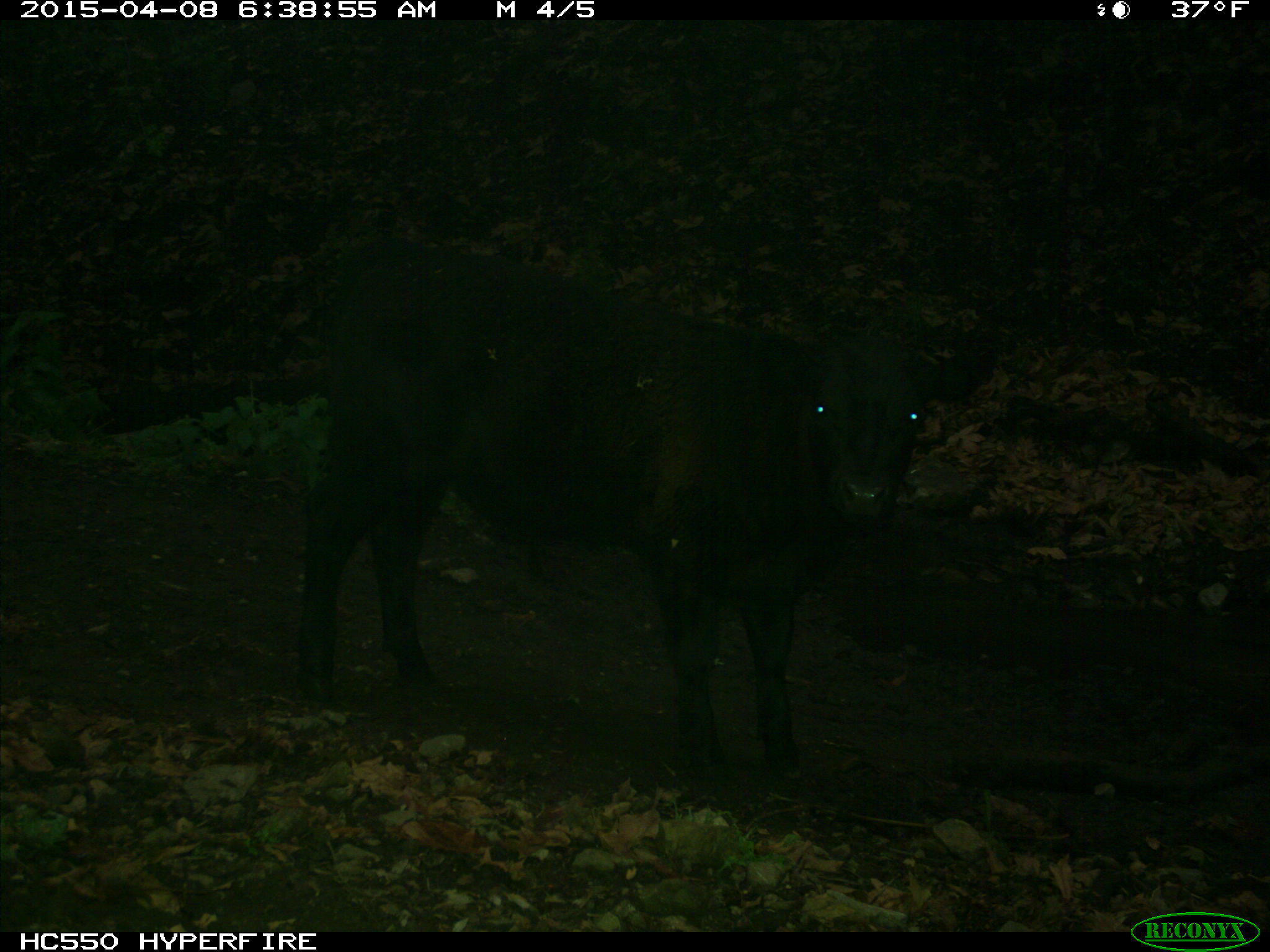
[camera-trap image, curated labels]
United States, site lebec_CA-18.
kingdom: Animalia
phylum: Chordata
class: Mammalia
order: Artiodactyla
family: Bovidae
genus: Bos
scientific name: Bos taurus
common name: domestic cow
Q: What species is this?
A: Bos taurus (domestic cow).